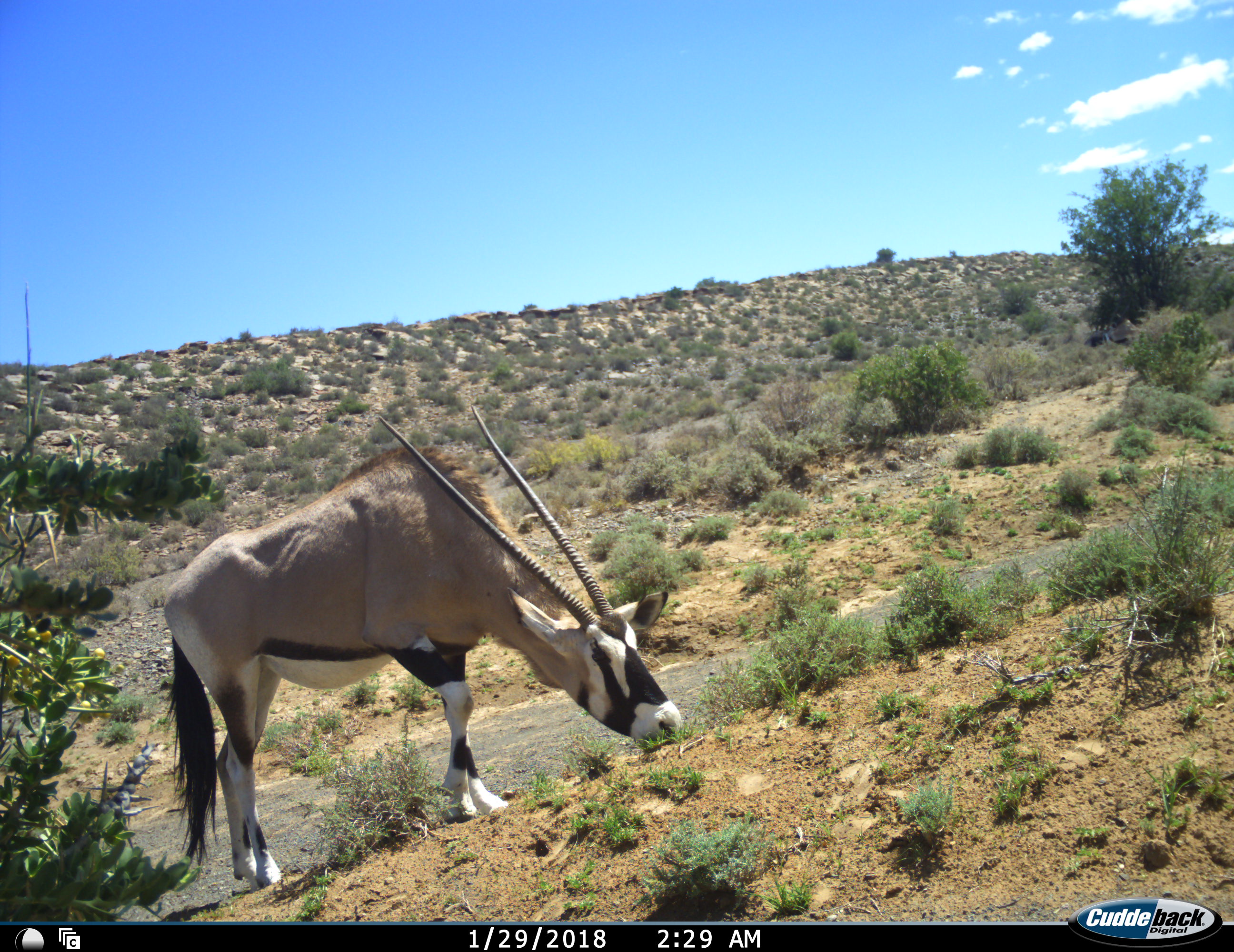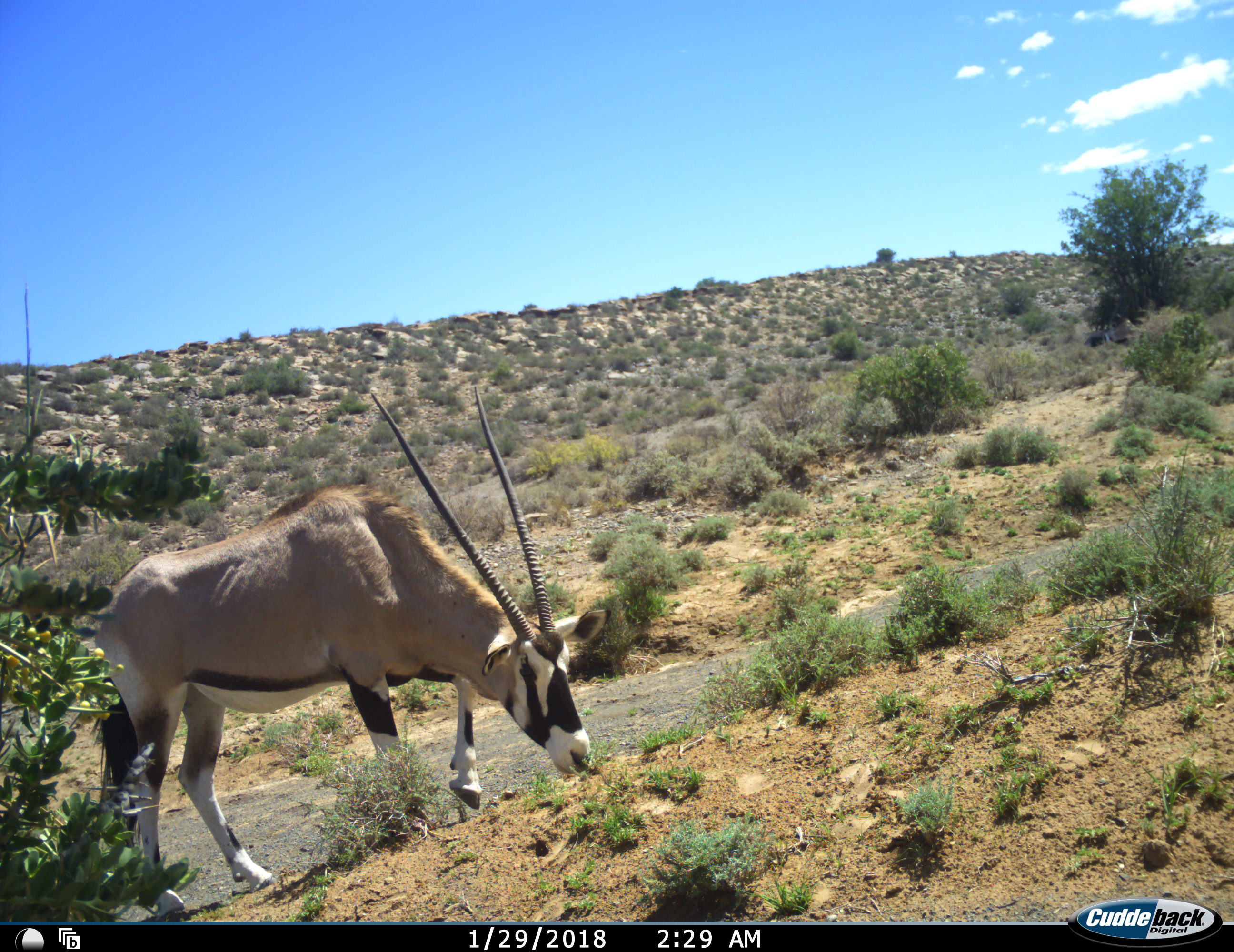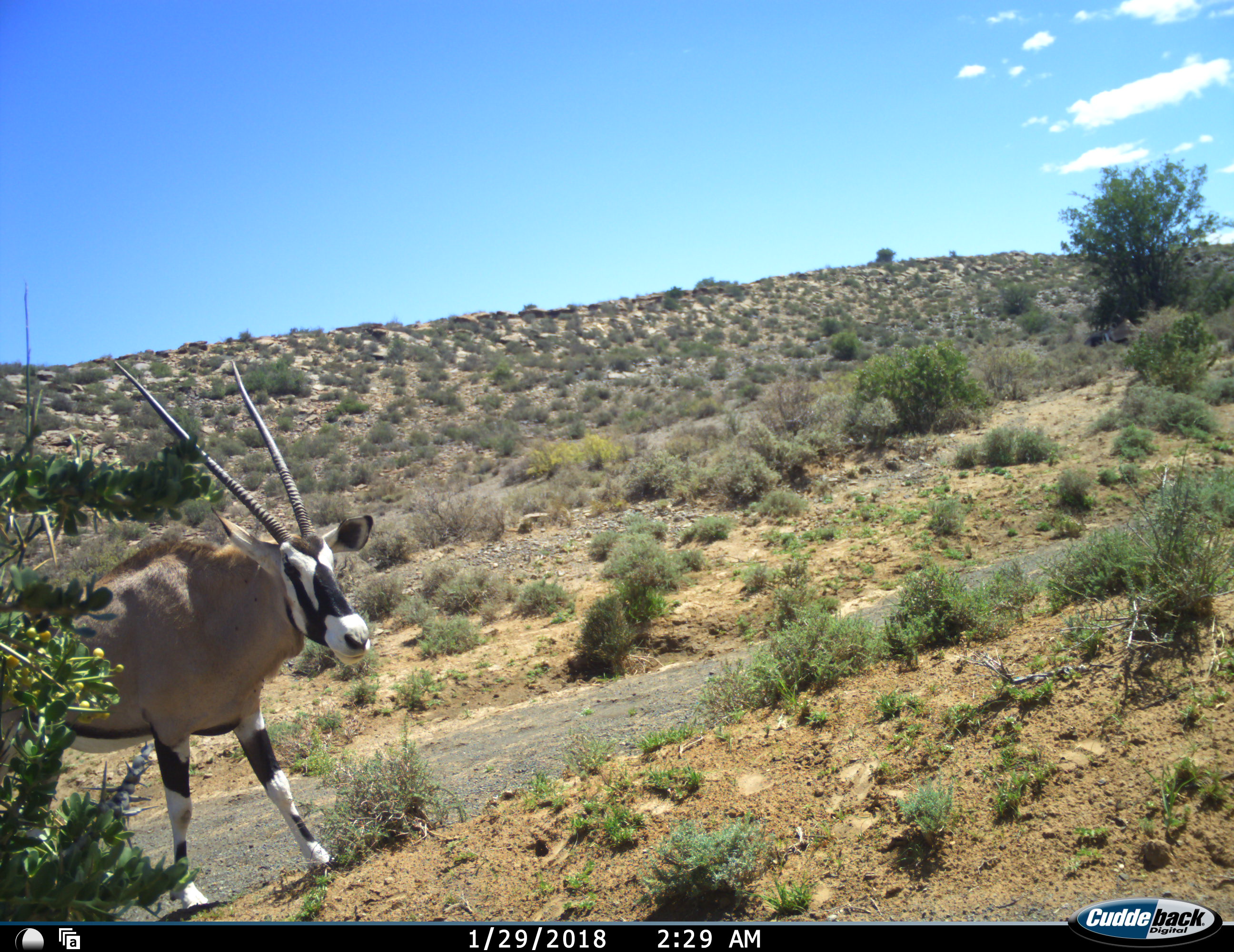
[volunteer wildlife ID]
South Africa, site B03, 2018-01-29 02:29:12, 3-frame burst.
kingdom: Animalia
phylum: Chordata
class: Mammalia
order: Artiodactyla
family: Bovidae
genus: Oryx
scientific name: Oryx gazella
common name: gemsbok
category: gemsbokoryx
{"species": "gemsbokoryx (gemsbok) (Oryx gazella)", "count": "1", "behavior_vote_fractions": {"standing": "10%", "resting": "0%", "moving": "50%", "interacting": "0%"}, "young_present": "0%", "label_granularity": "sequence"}